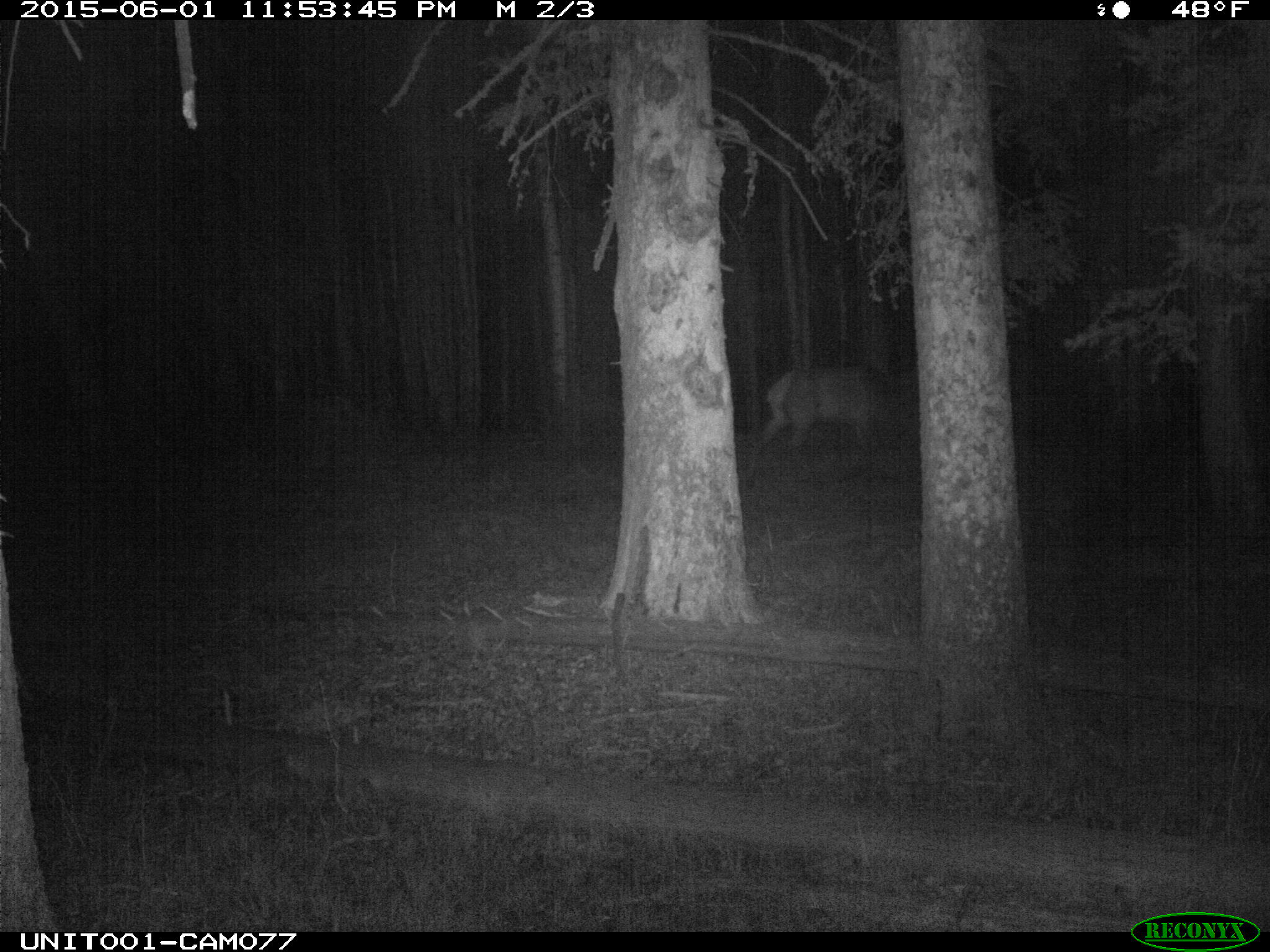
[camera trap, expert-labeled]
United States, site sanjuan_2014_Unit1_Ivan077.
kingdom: Animalia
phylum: Chordata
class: Mammalia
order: Artiodactyla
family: Cervidae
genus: Cervus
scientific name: Cervus elaphus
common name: red deer